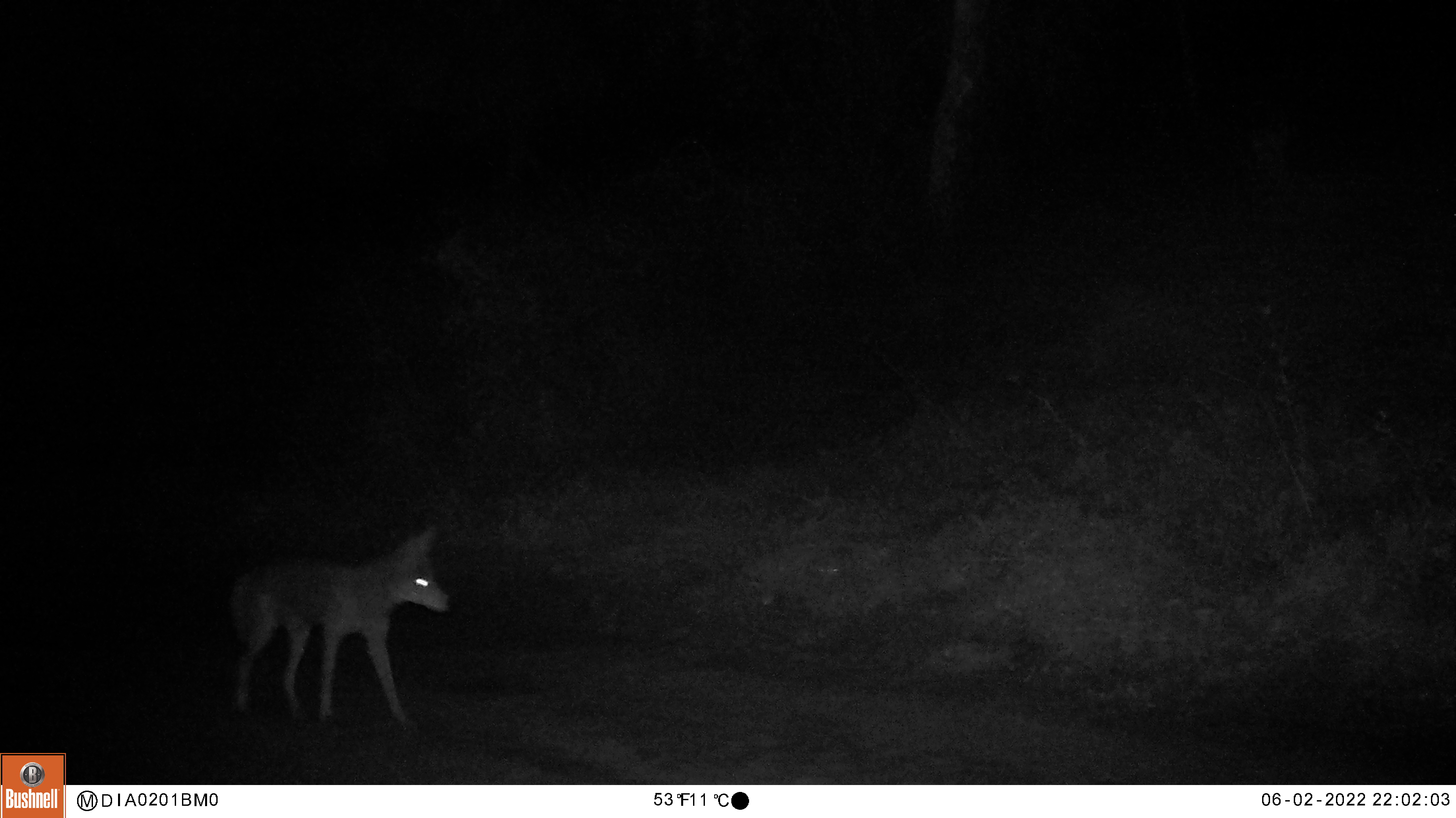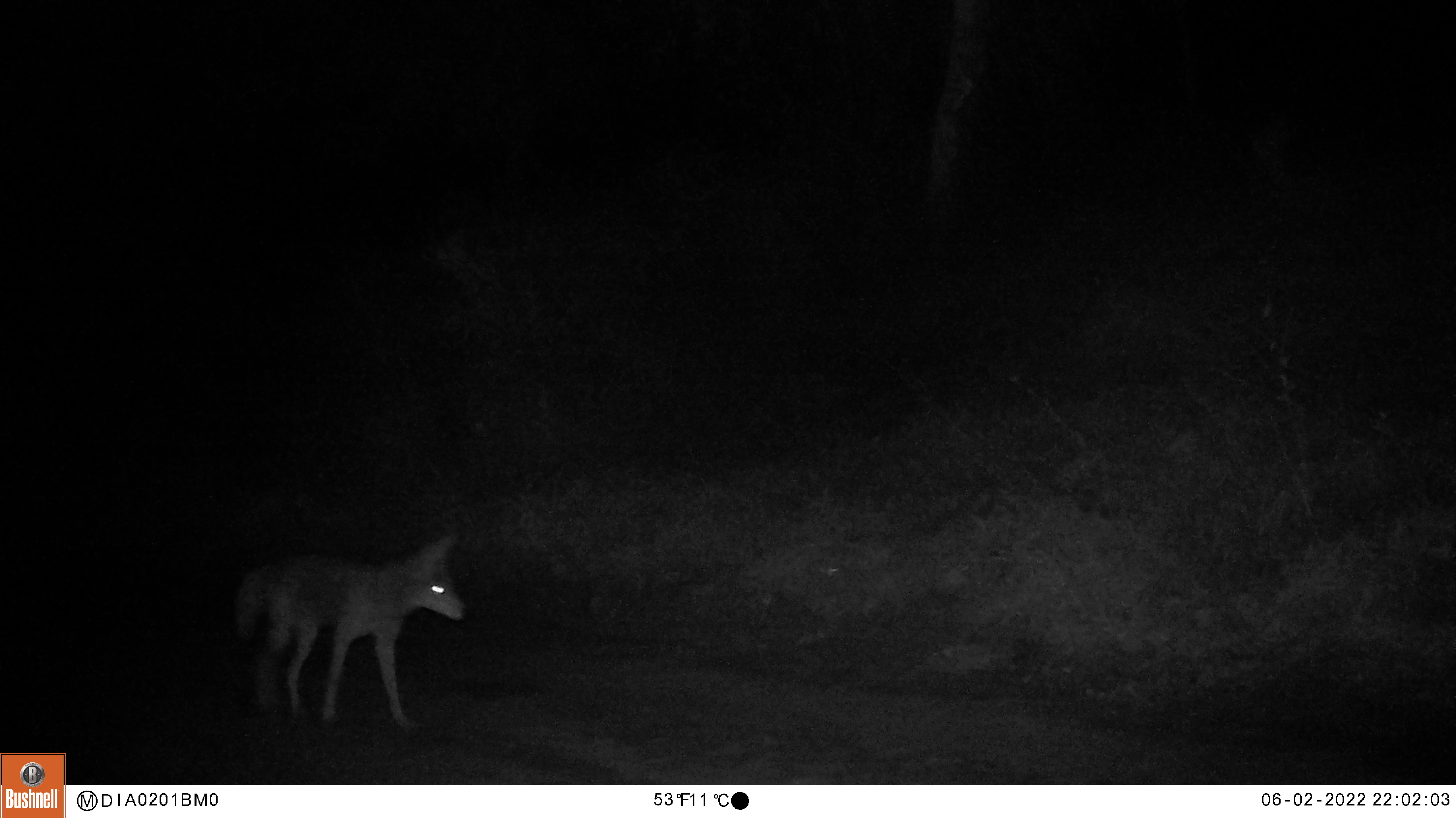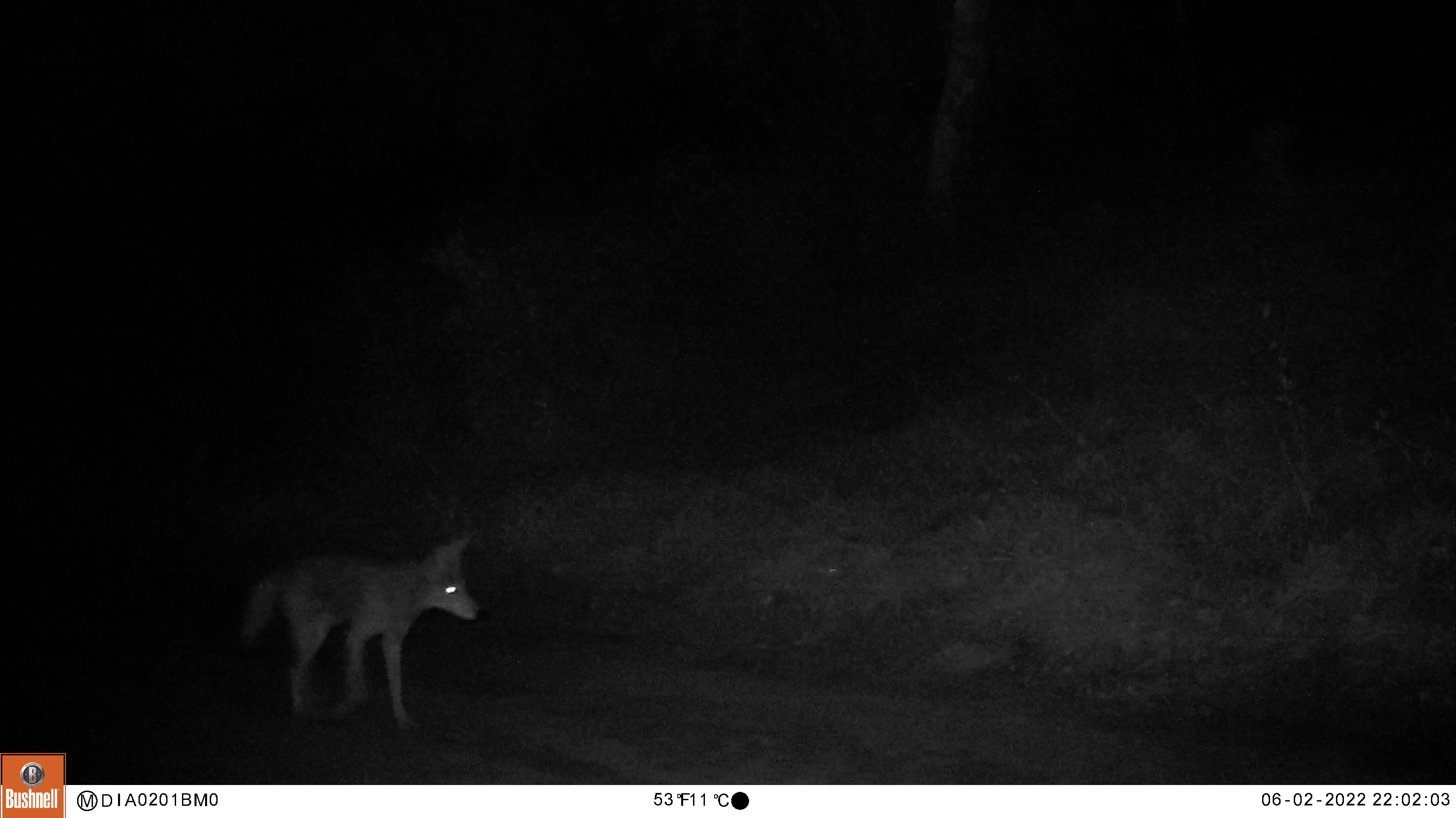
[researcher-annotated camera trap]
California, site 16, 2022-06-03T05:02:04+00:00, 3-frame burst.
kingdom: Animalia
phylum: Chordata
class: Mammalia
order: Carnivora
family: Canidae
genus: Canis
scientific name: Canis latrans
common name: coyote